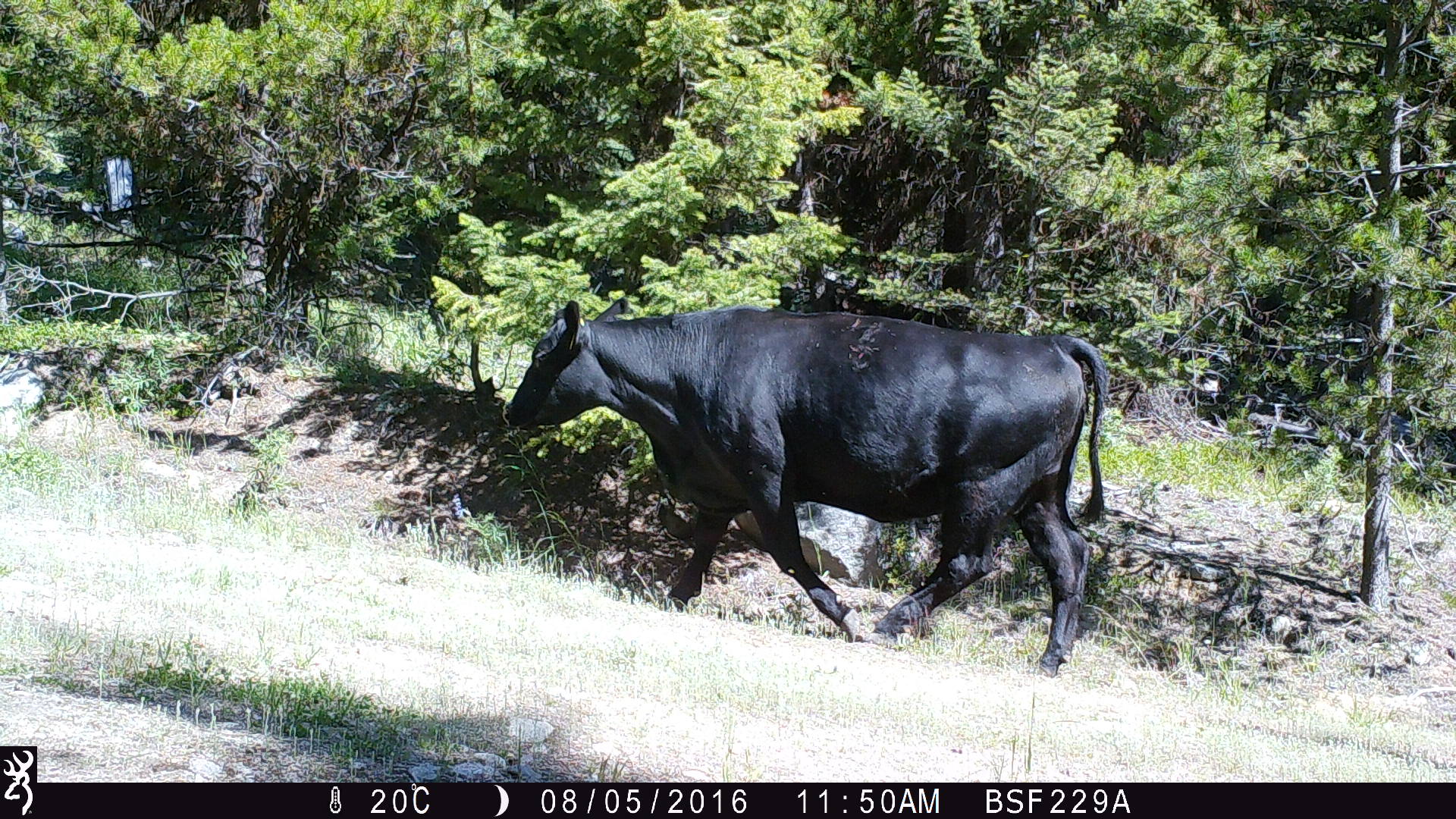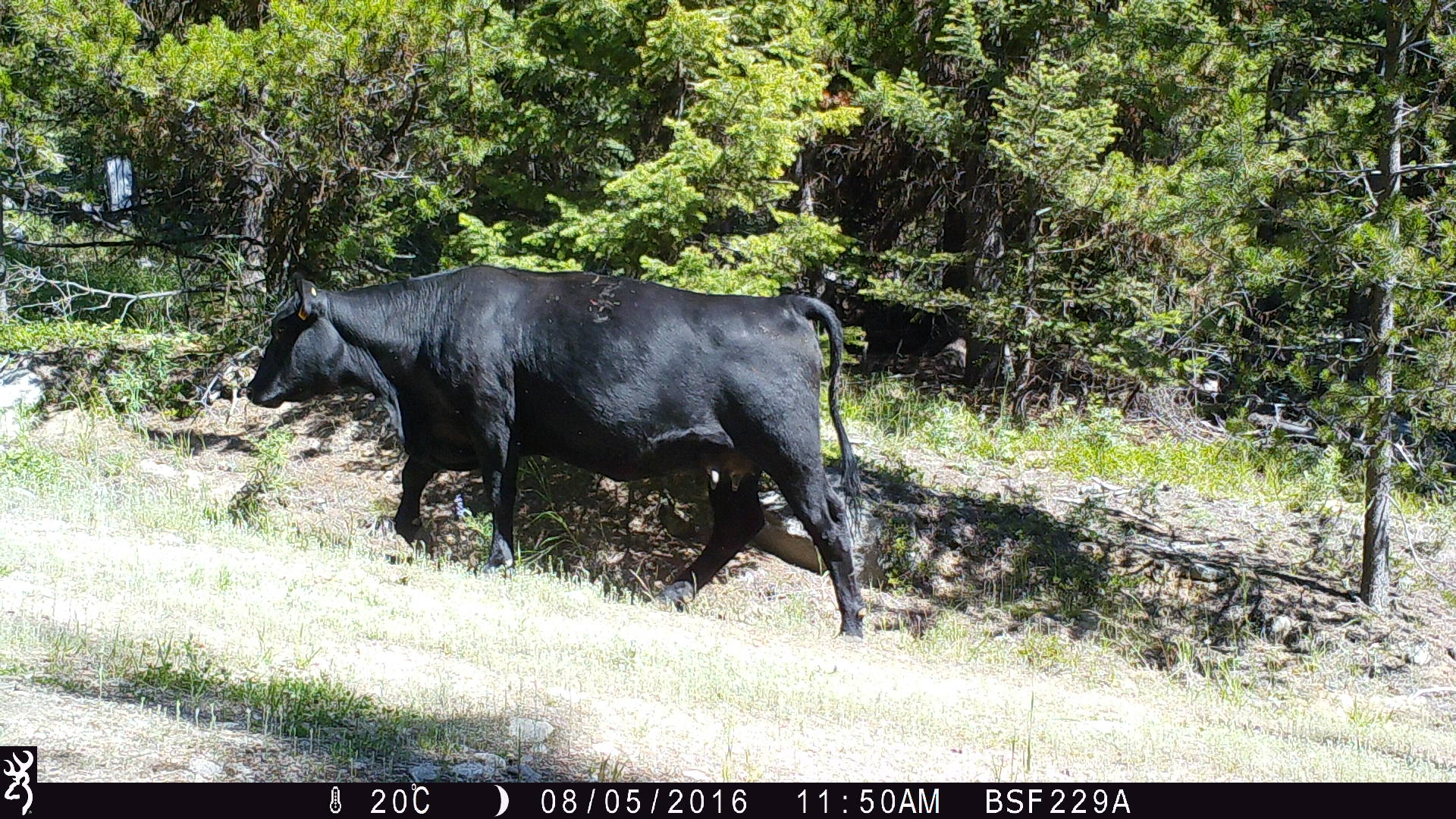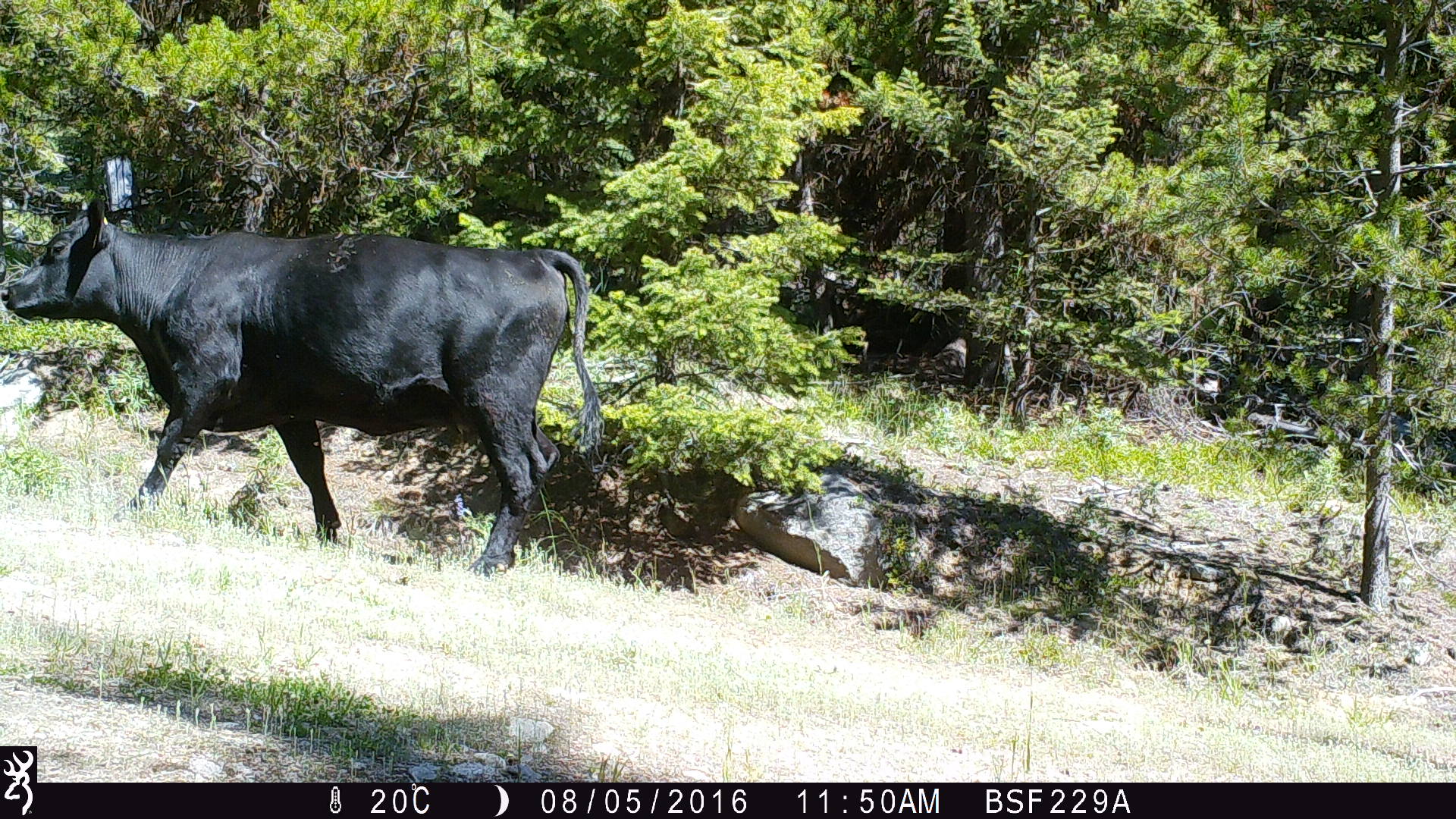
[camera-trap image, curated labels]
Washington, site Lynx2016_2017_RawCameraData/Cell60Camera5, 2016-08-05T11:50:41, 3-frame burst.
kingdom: Animalia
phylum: Chordata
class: Mammalia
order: Artiodactyla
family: Bovidae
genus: Bos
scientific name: Bos taurus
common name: domestic cattle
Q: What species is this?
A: Domestic cattle (Bos taurus).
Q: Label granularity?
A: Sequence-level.